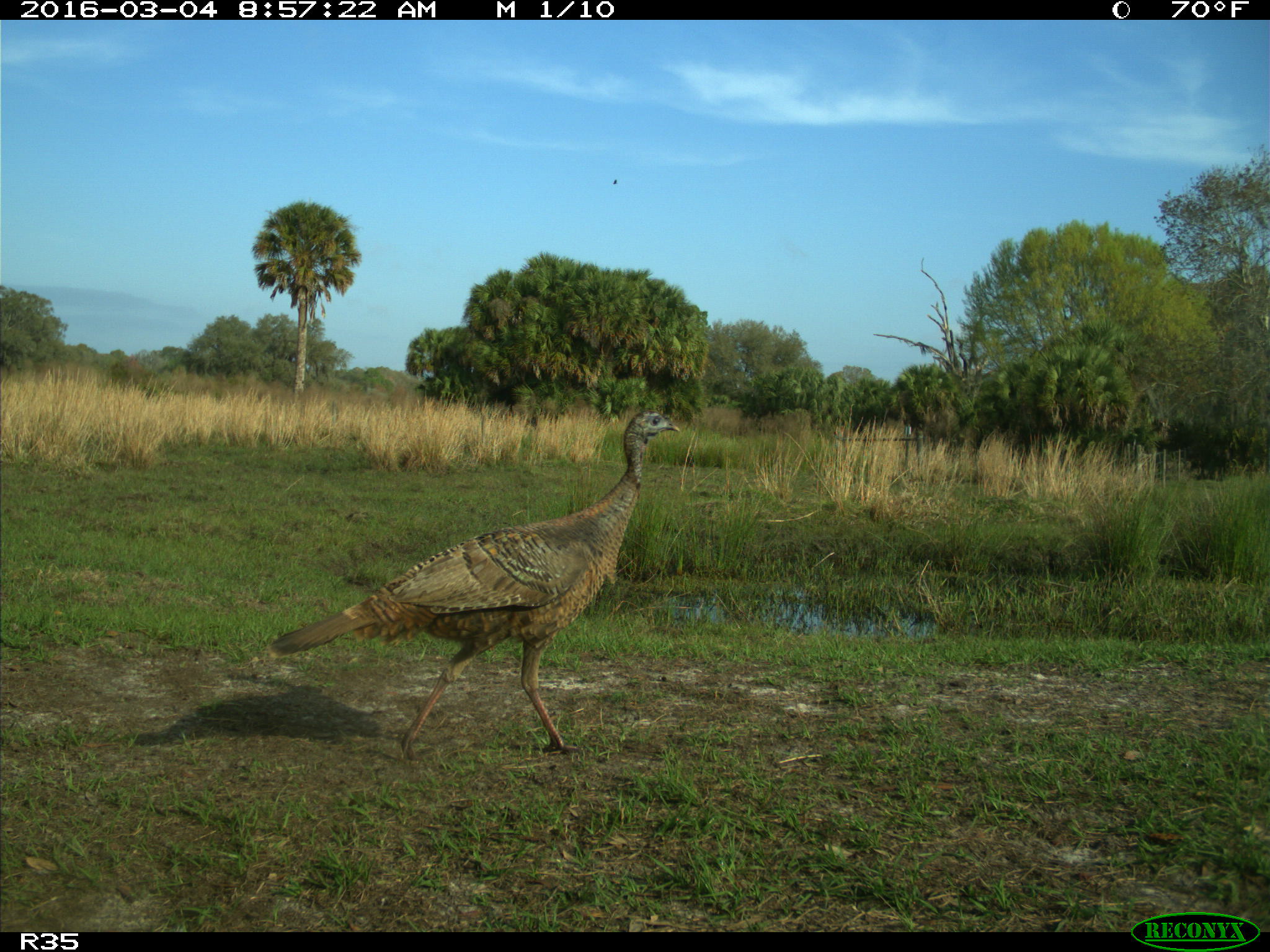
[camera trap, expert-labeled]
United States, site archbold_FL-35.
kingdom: Animalia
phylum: Chordata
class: Aves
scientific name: Aves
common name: birds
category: unidentified bird